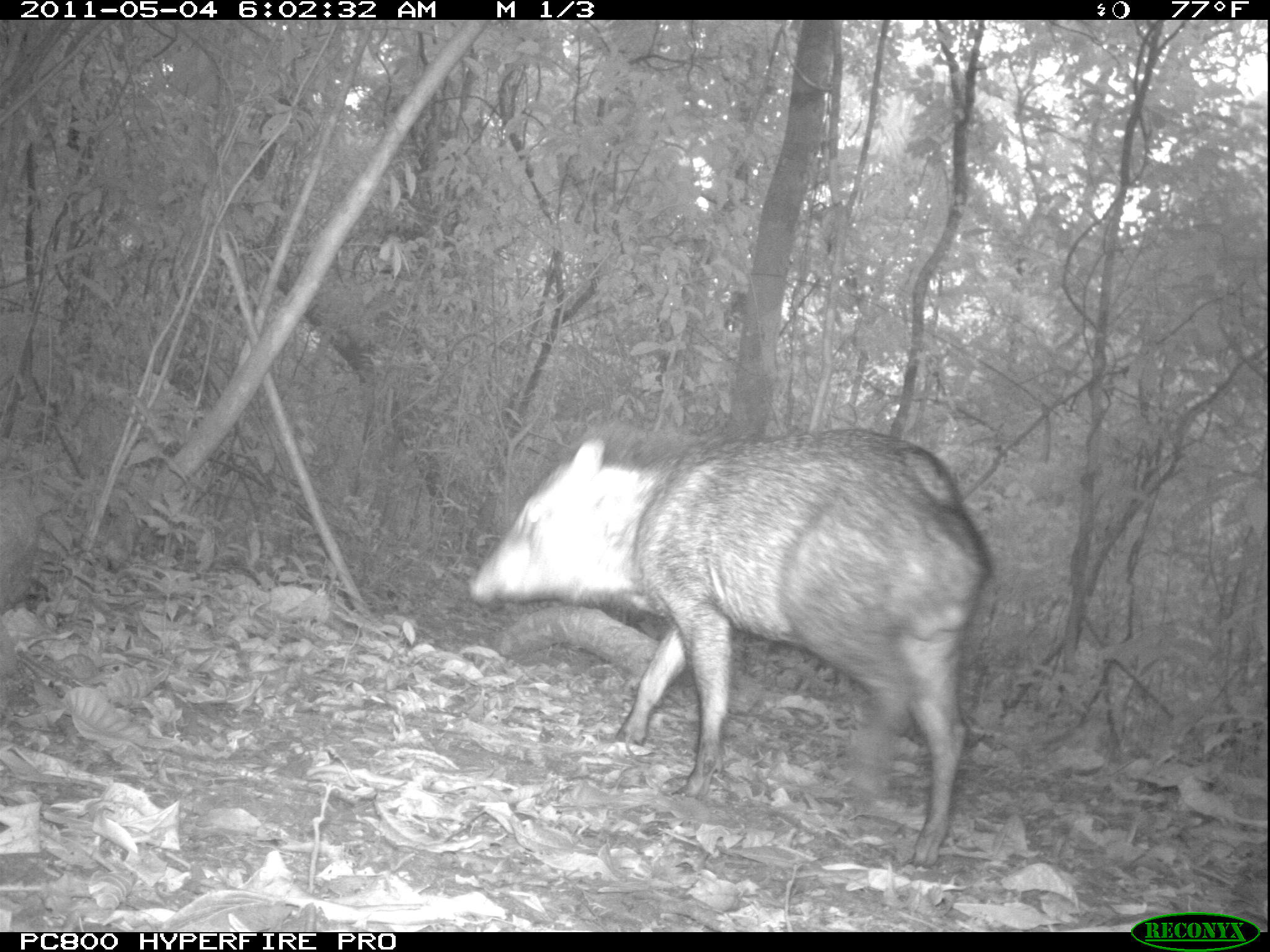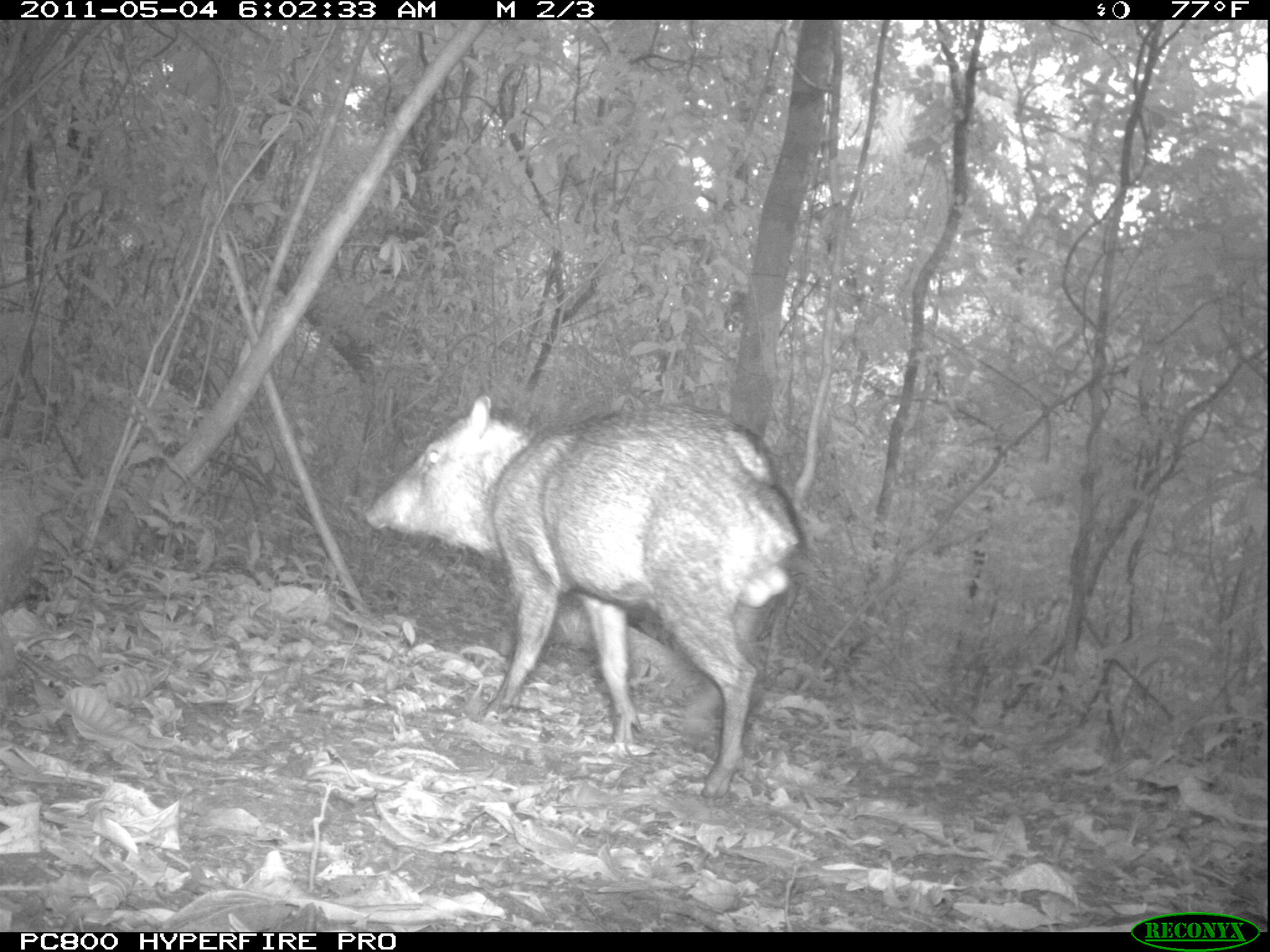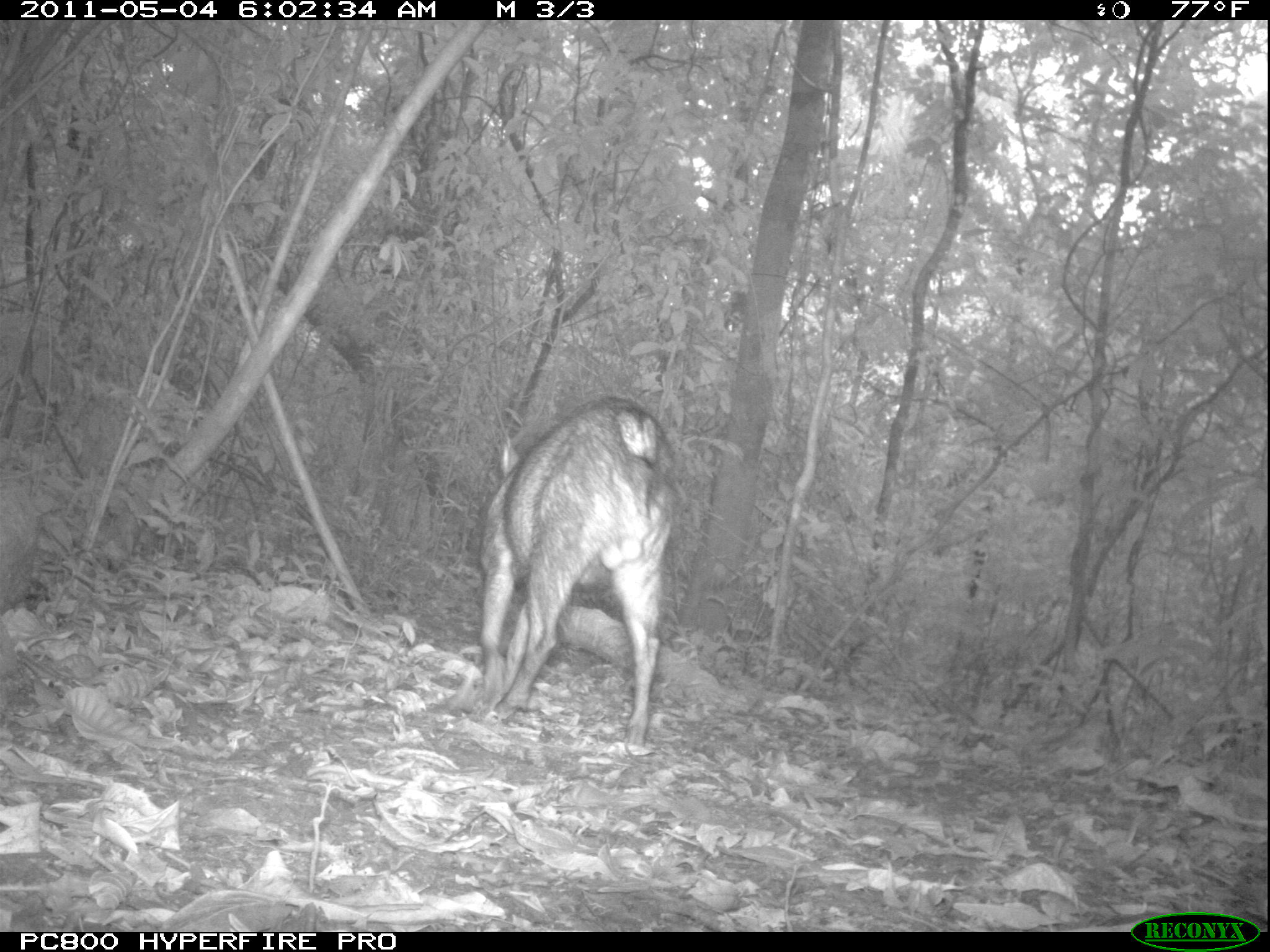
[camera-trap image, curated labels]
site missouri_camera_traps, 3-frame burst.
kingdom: Animalia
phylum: Chordata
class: Mammalia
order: Artiodactyla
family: Tayassuidae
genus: Pecari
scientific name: Pecari tajacu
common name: collared peccary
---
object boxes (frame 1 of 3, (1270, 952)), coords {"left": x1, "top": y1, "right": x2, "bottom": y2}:
collared peccary: {"left": 470, "top": 413, "right": 998, "bottom": 870}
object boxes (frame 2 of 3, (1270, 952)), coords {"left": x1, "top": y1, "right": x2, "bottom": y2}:
collared peccary: {"left": 358, "top": 398, "right": 797, "bottom": 748}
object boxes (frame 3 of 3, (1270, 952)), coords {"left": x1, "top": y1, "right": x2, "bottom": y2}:
collared peccary: {"left": 464, "top": 402, "right": 667, "bottom": 741}